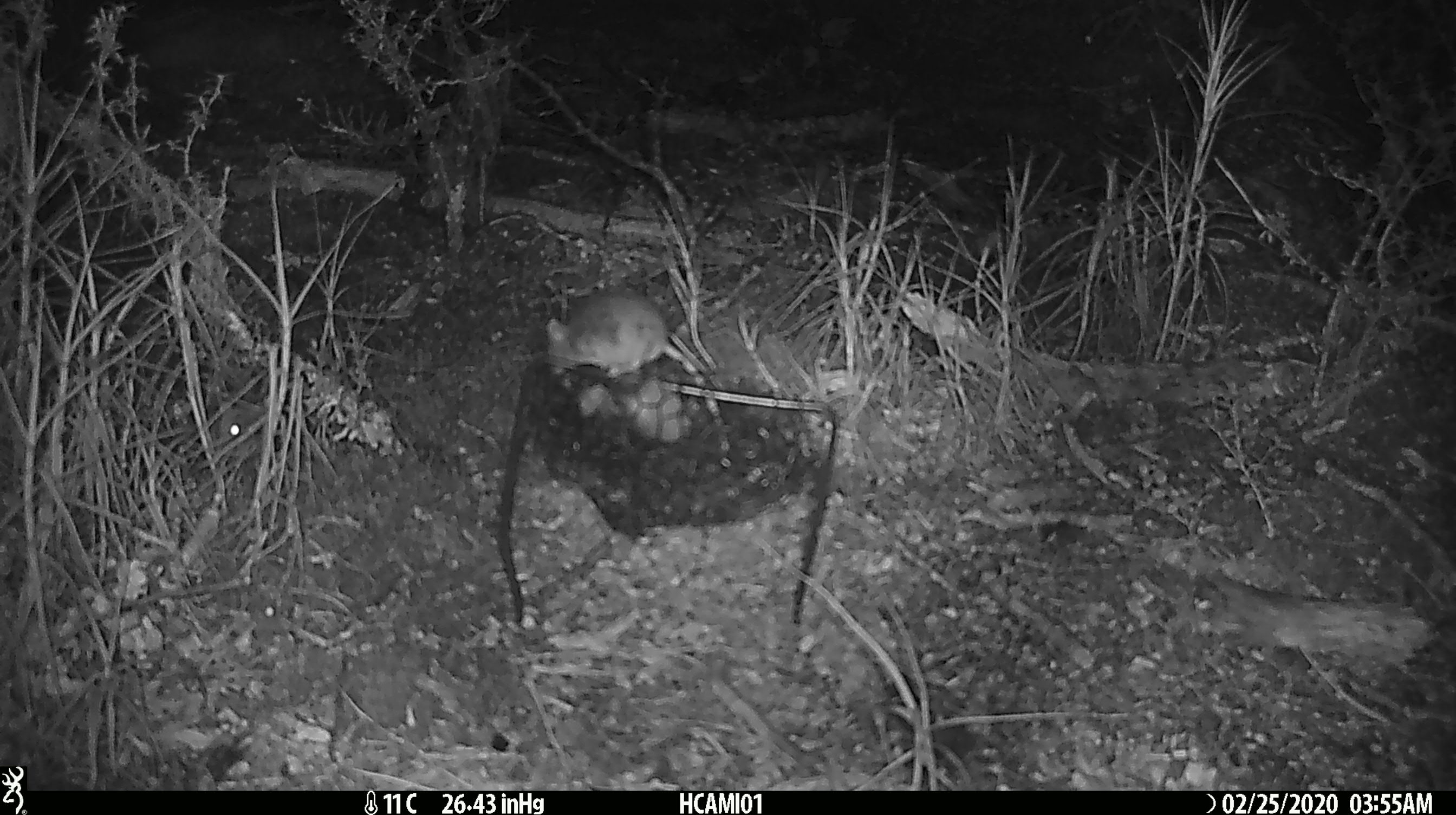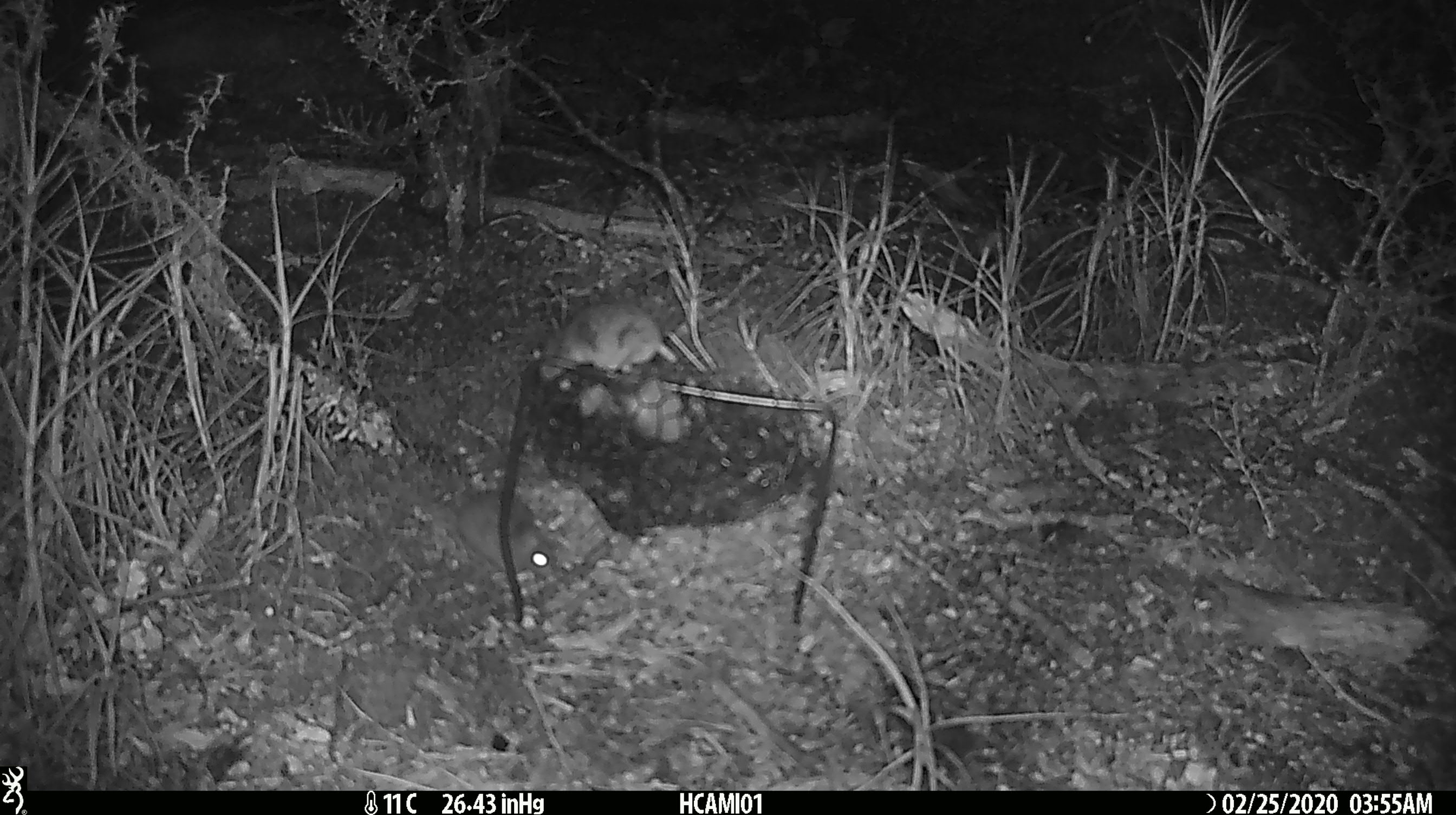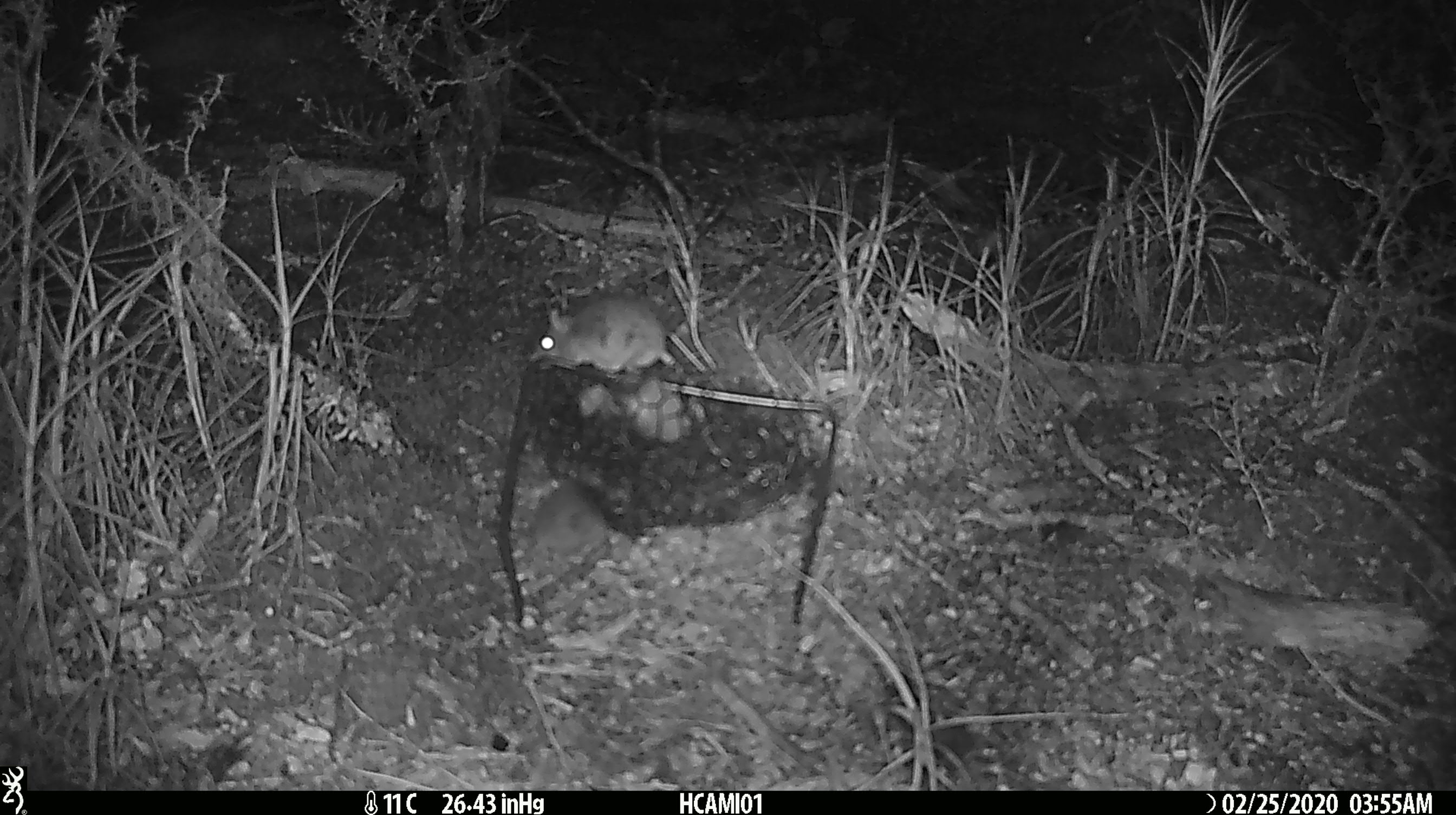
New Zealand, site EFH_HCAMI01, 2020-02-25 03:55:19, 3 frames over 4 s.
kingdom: Animalia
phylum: Chordata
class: Mammalia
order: Rodentia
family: Muridae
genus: Mus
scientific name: Mus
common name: mouse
Mouse (Mus).